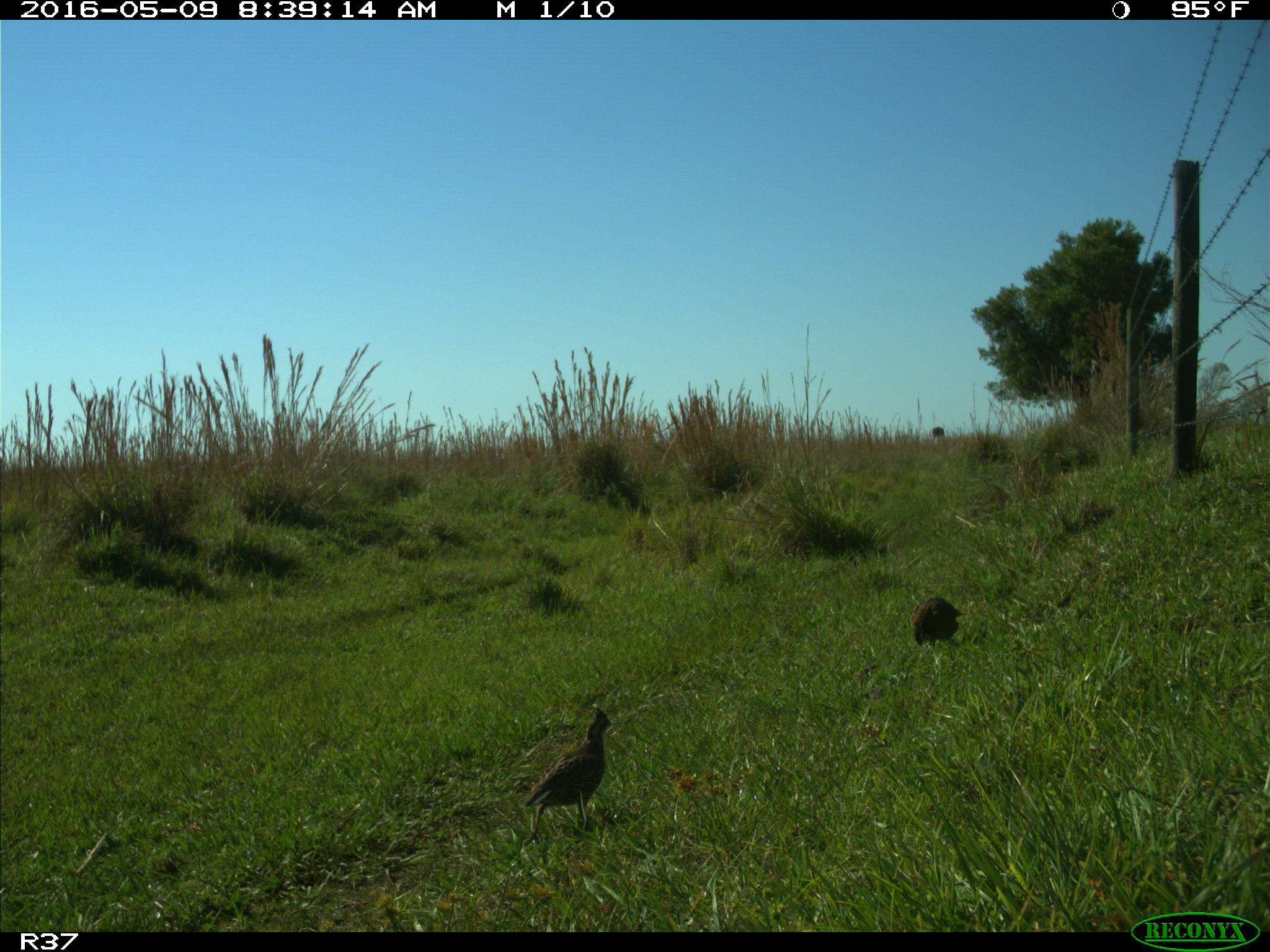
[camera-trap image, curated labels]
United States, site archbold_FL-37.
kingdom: Animalia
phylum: Chordata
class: Aves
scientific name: Aves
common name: birds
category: unidentified bird